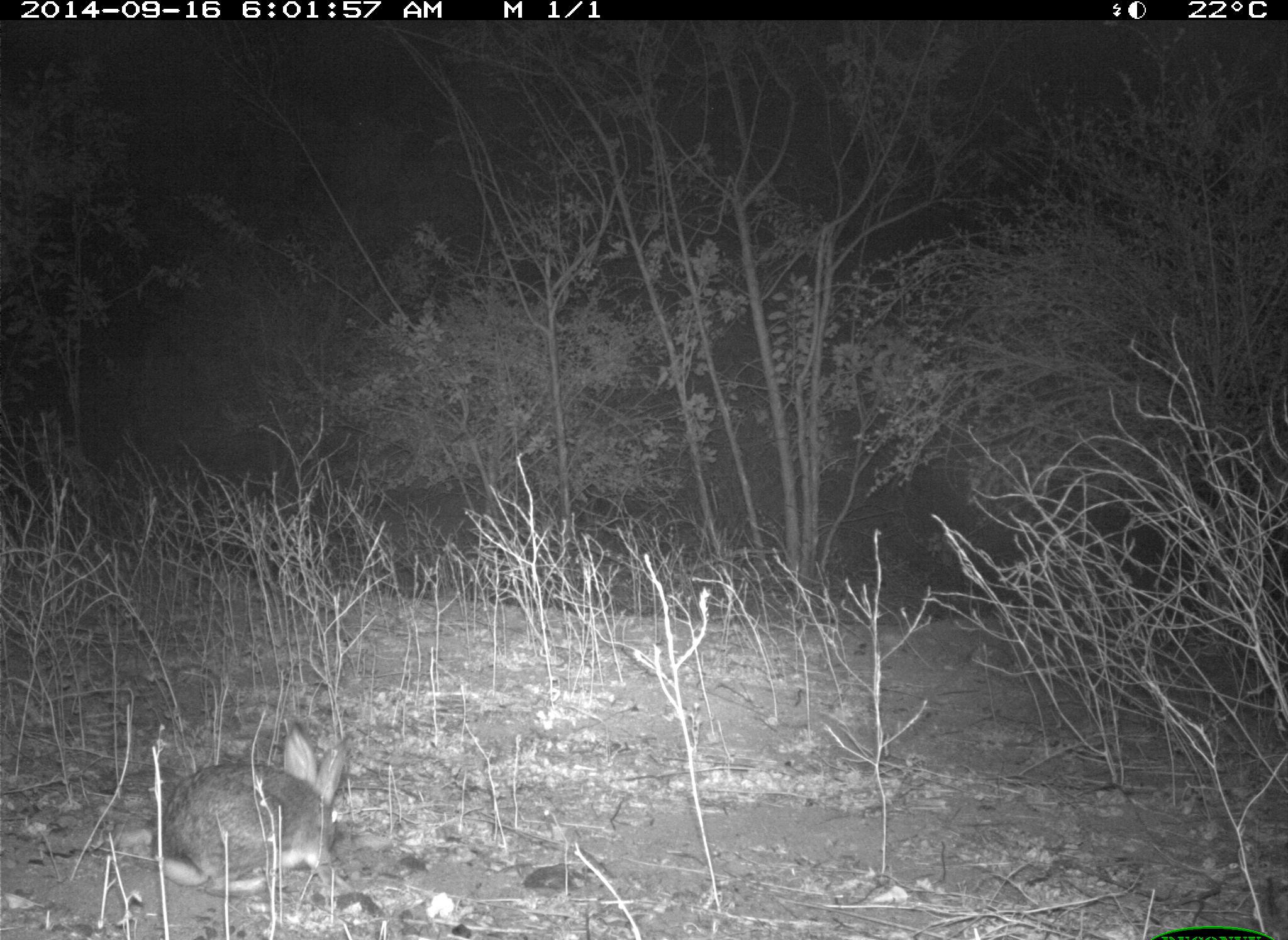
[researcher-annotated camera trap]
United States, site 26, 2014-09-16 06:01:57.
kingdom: Animalia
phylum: Chordata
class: Mammalia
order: Lagomorpha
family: Leporidae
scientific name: Leporidae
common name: rabbits and hares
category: rabbit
Rabbit (rabbits and hares) (Leporidae).